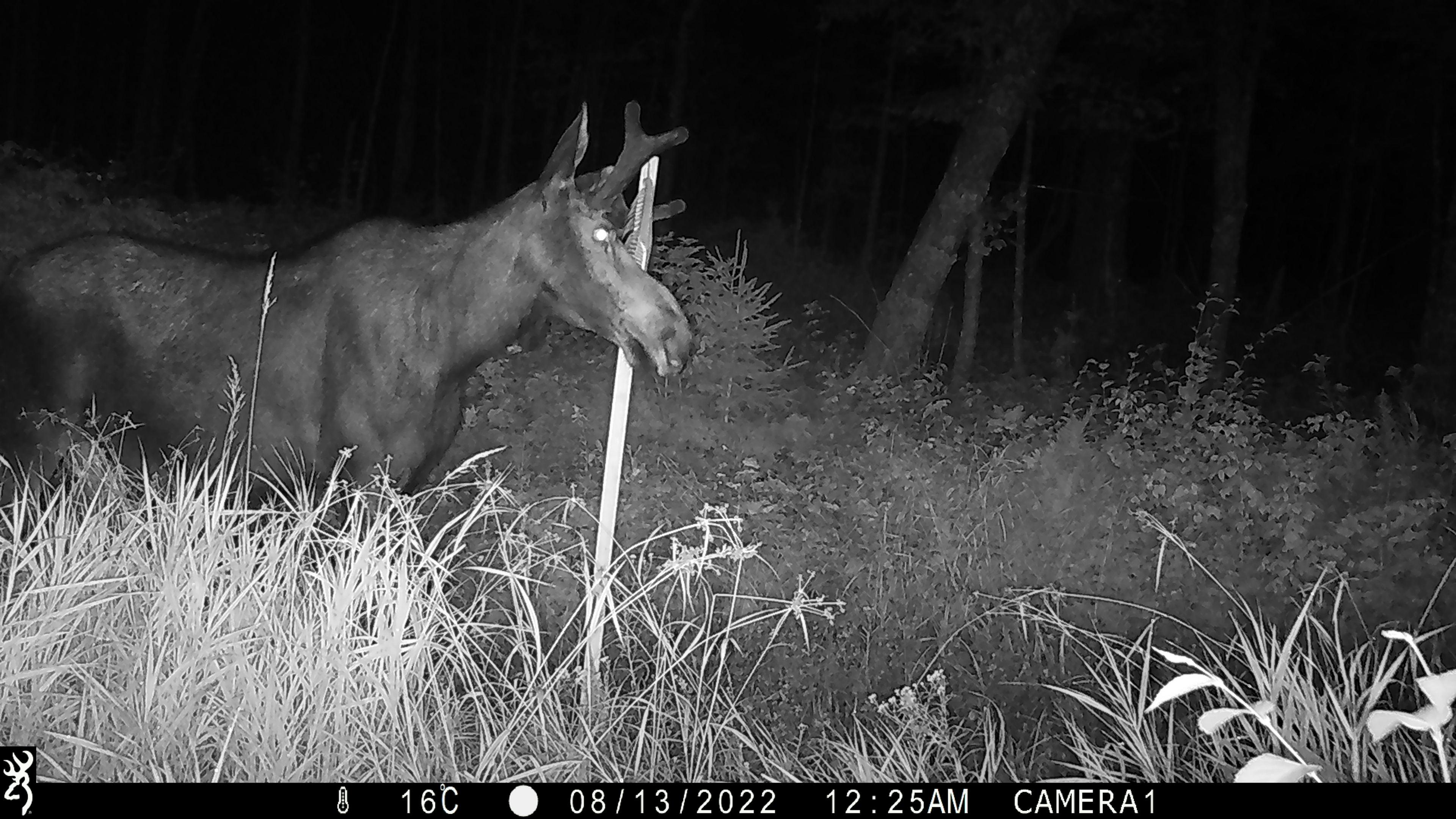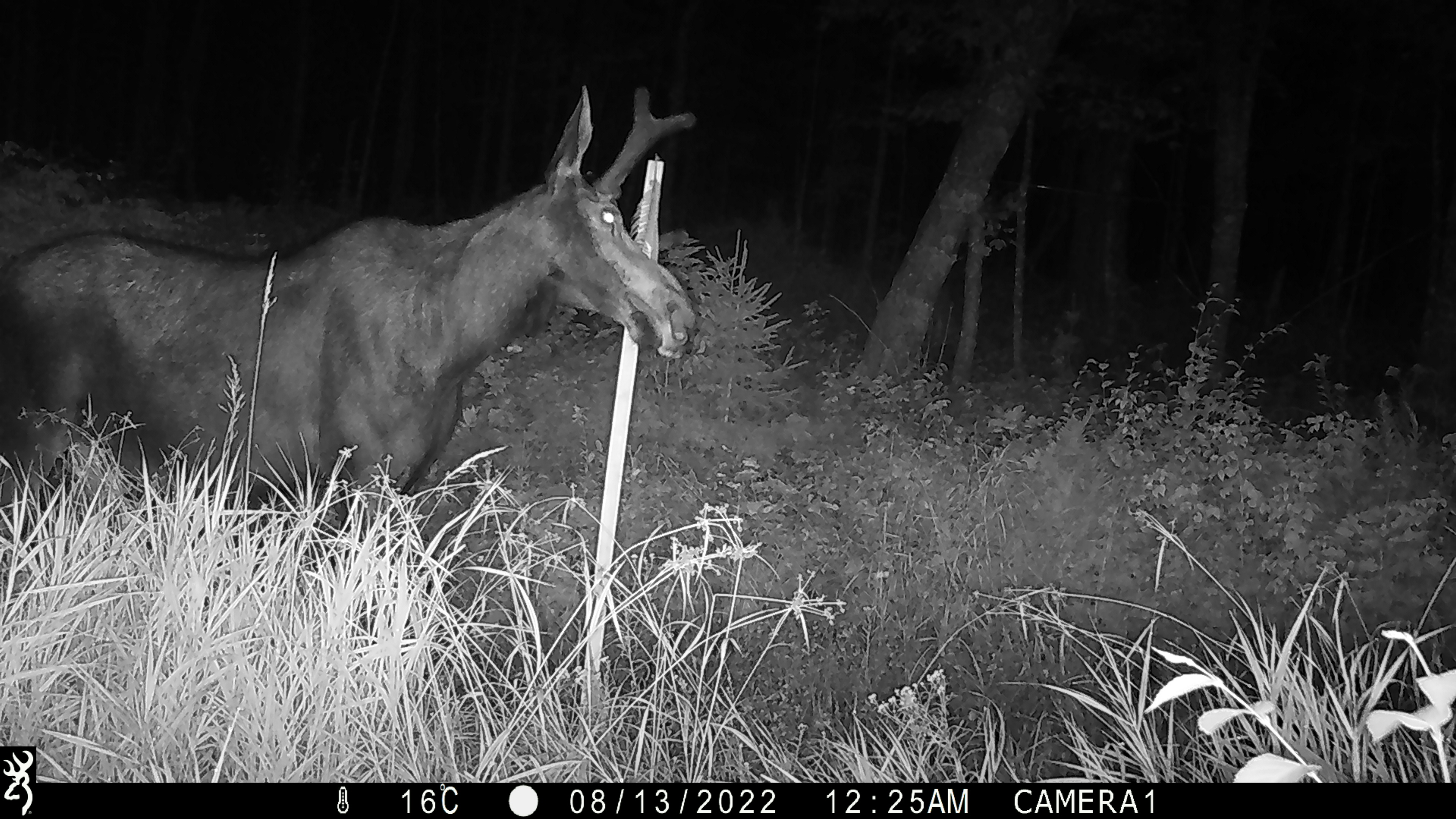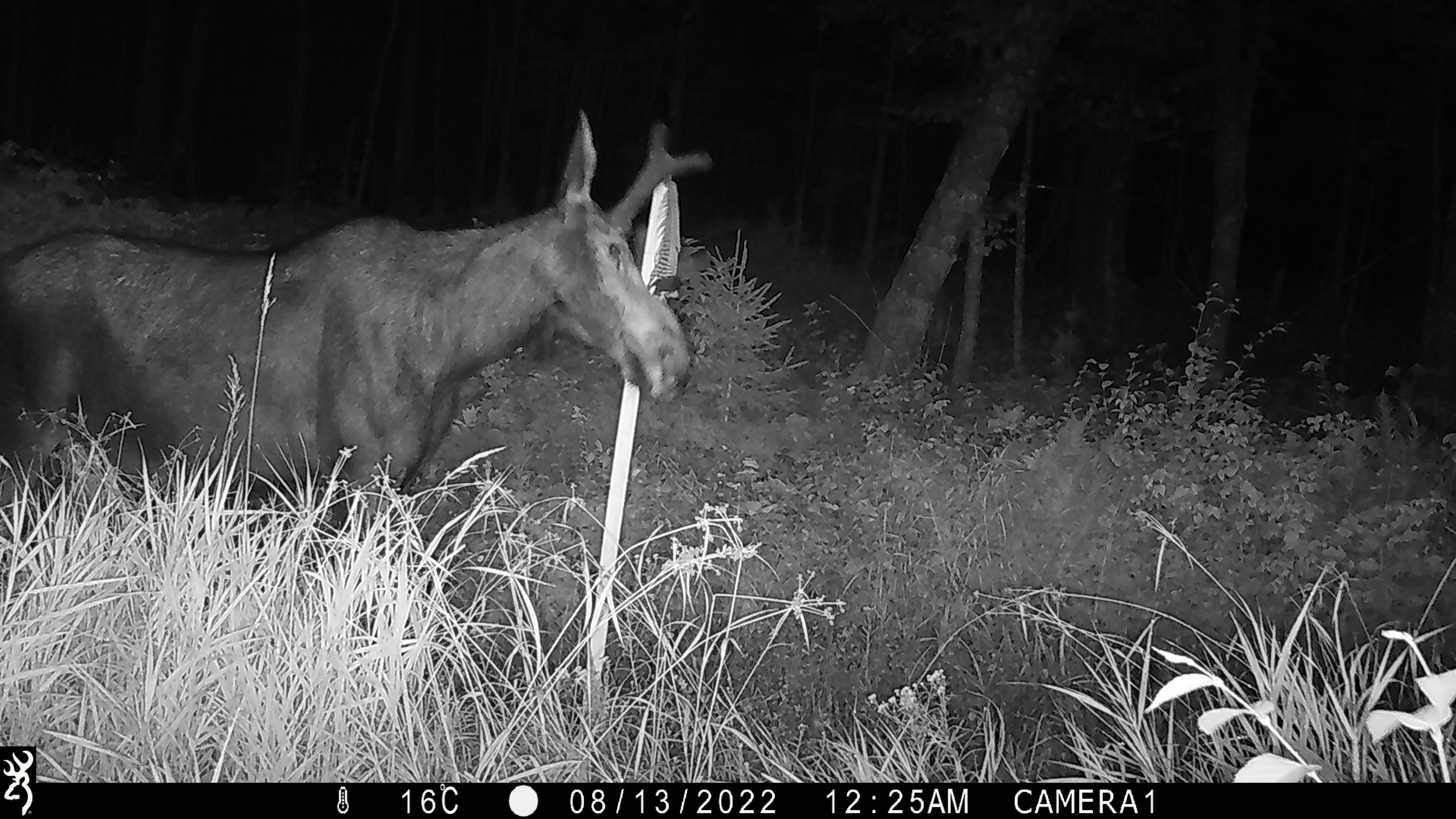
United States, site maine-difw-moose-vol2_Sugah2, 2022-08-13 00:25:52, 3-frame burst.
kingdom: Animalia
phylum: Chordata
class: Mammalia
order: Artiodactyla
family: Cervidae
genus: Alces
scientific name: Alces alces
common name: moose